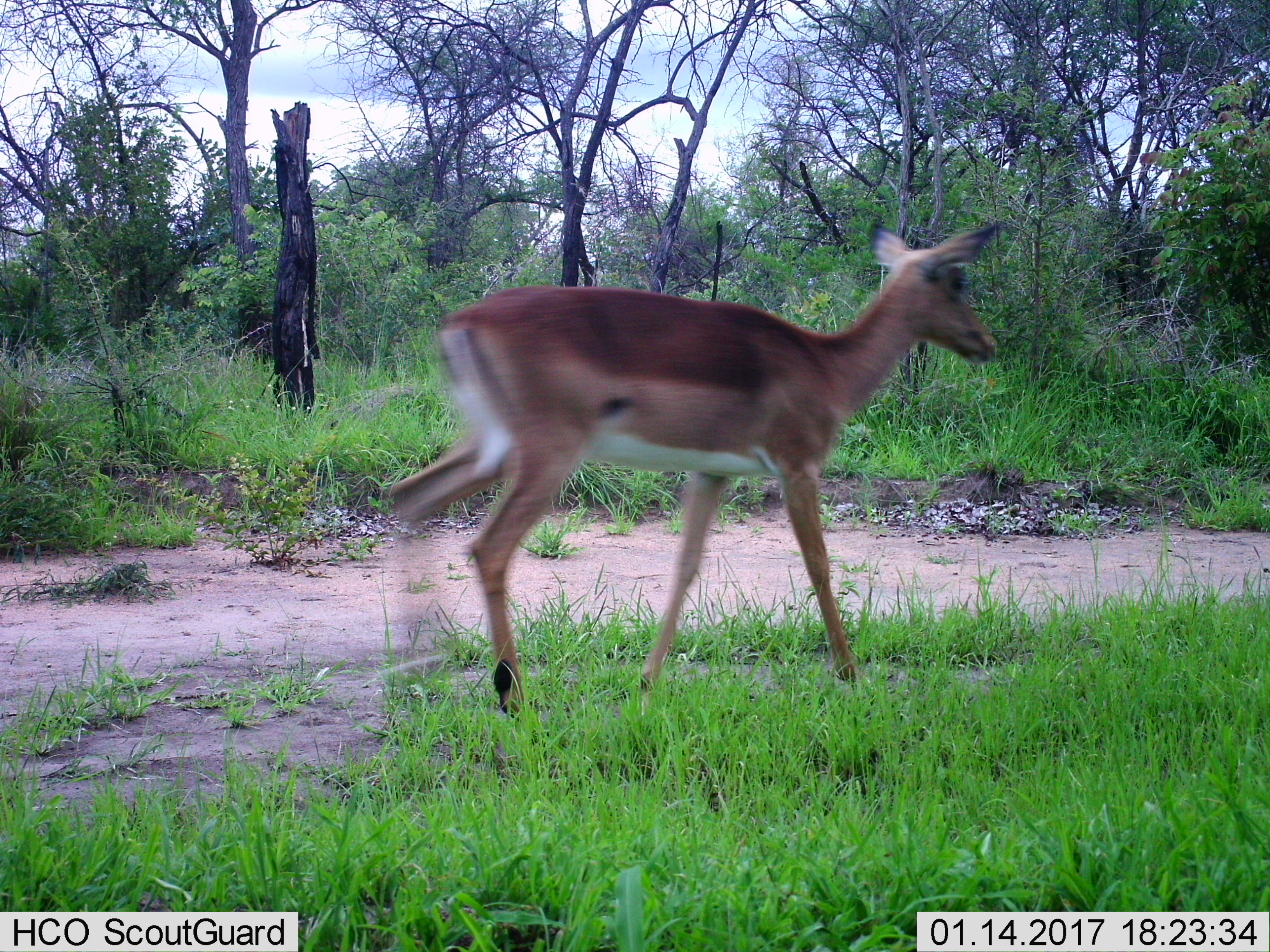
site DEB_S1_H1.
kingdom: Animalia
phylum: Chordata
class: Mammalia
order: Artiodactyla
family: Bovidae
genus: Aepyceros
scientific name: Aepyceros melampus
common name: impala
Impala (Aepyceros melampus), count 1. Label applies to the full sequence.